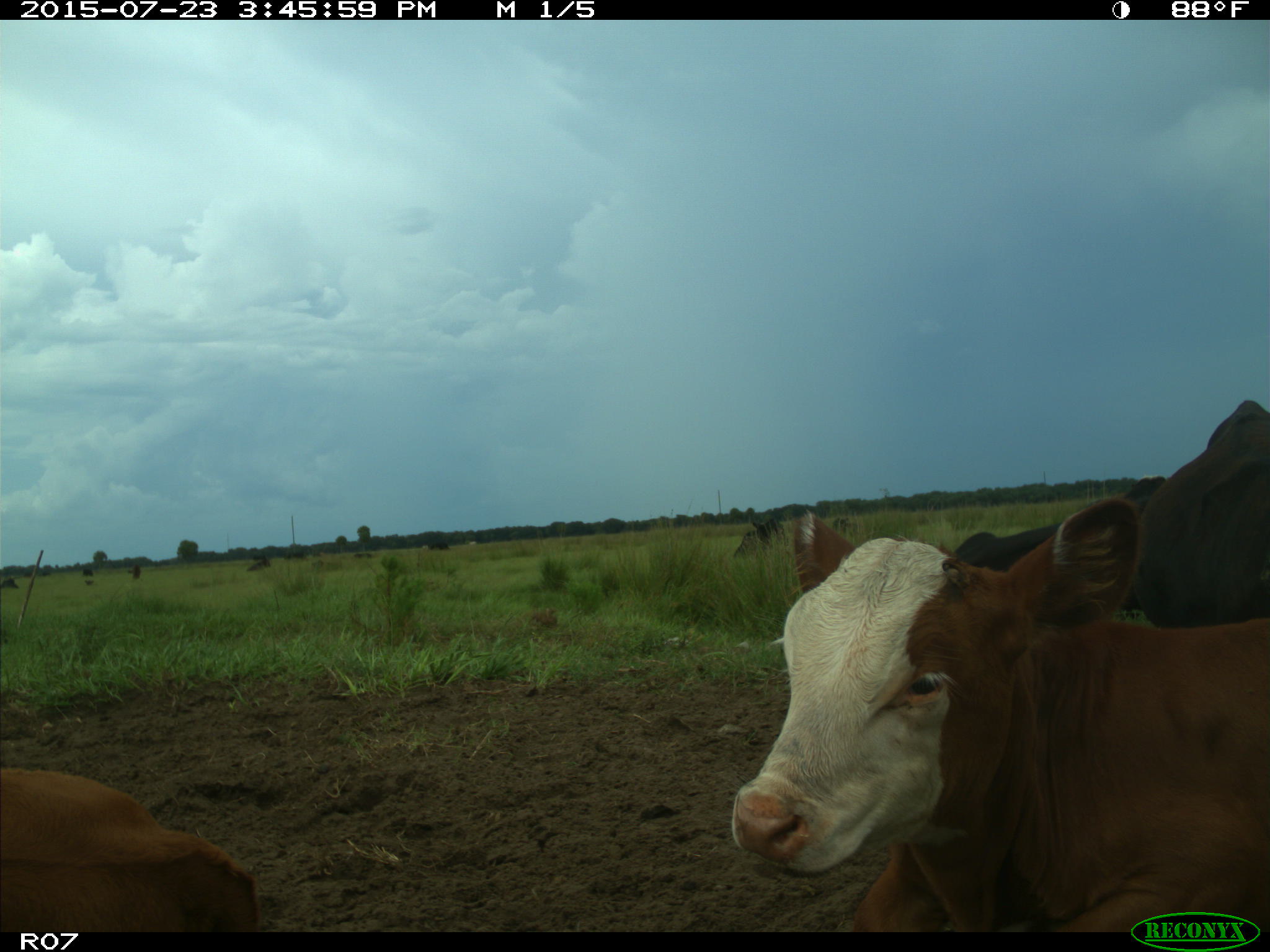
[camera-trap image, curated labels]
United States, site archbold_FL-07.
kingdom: Animalia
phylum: Chordata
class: Mammalia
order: Artiodactyla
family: Bovidae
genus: Bos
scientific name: Bos taurus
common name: domestic cow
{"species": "Bos taurus (domestic cow)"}